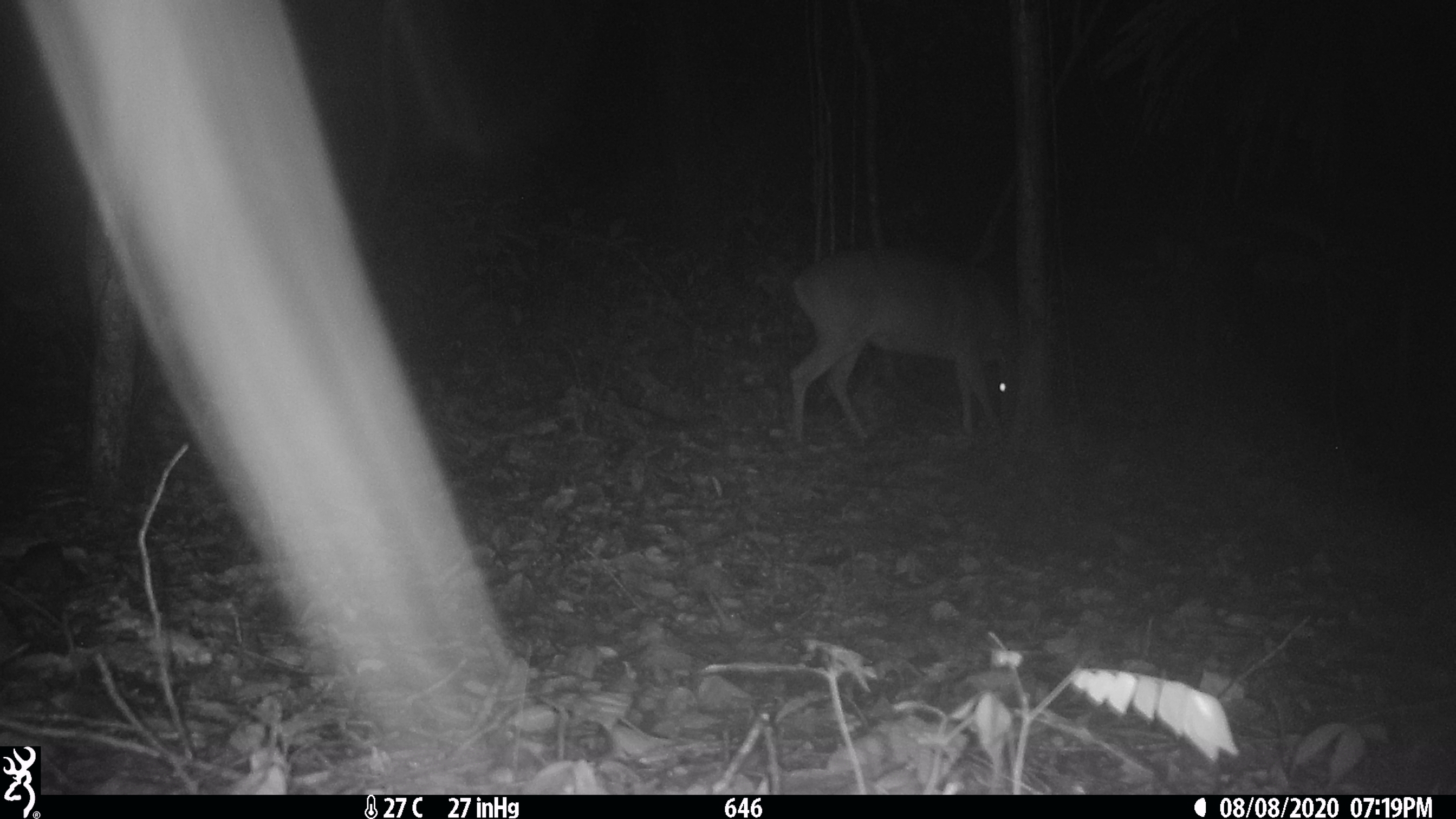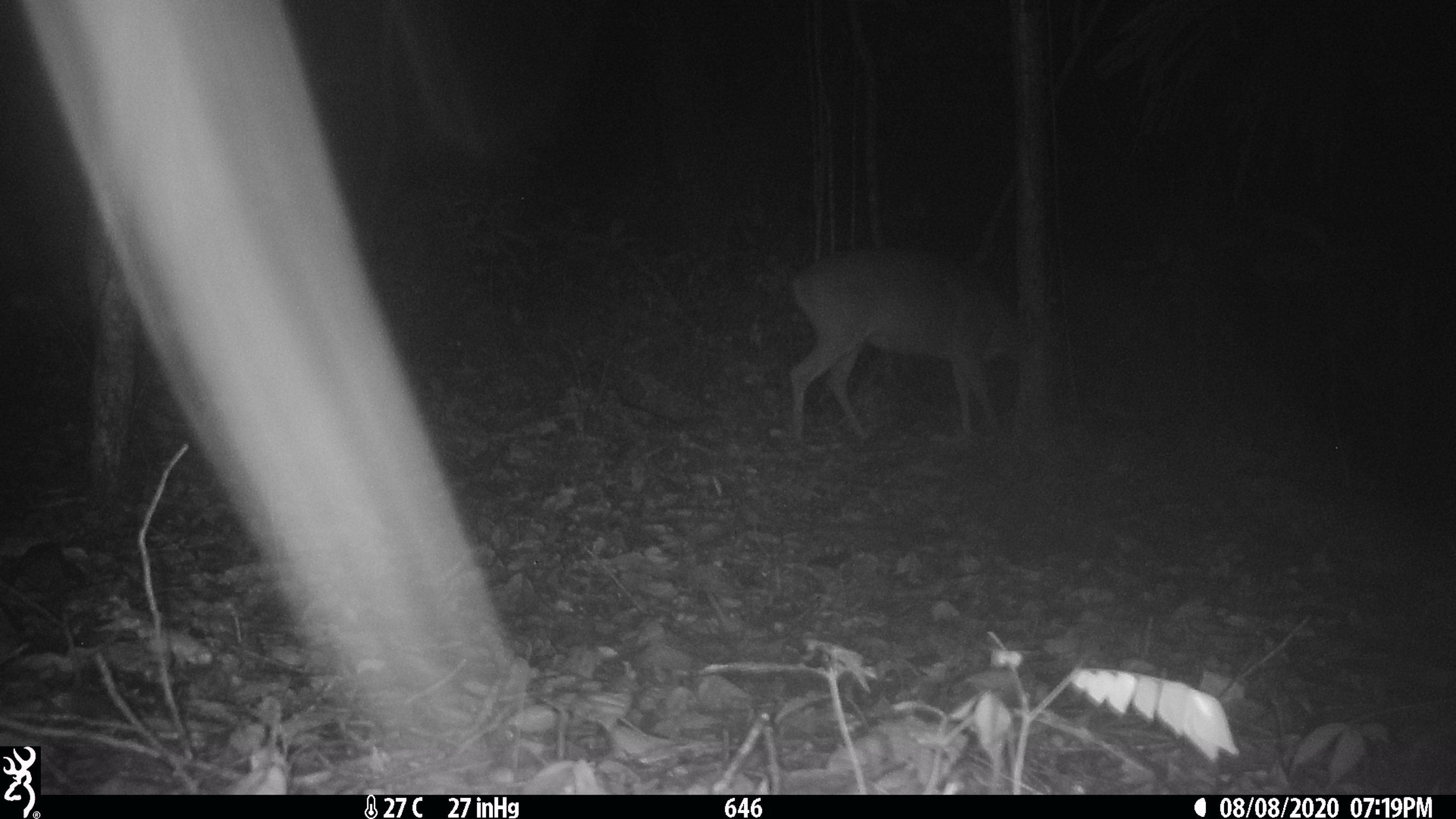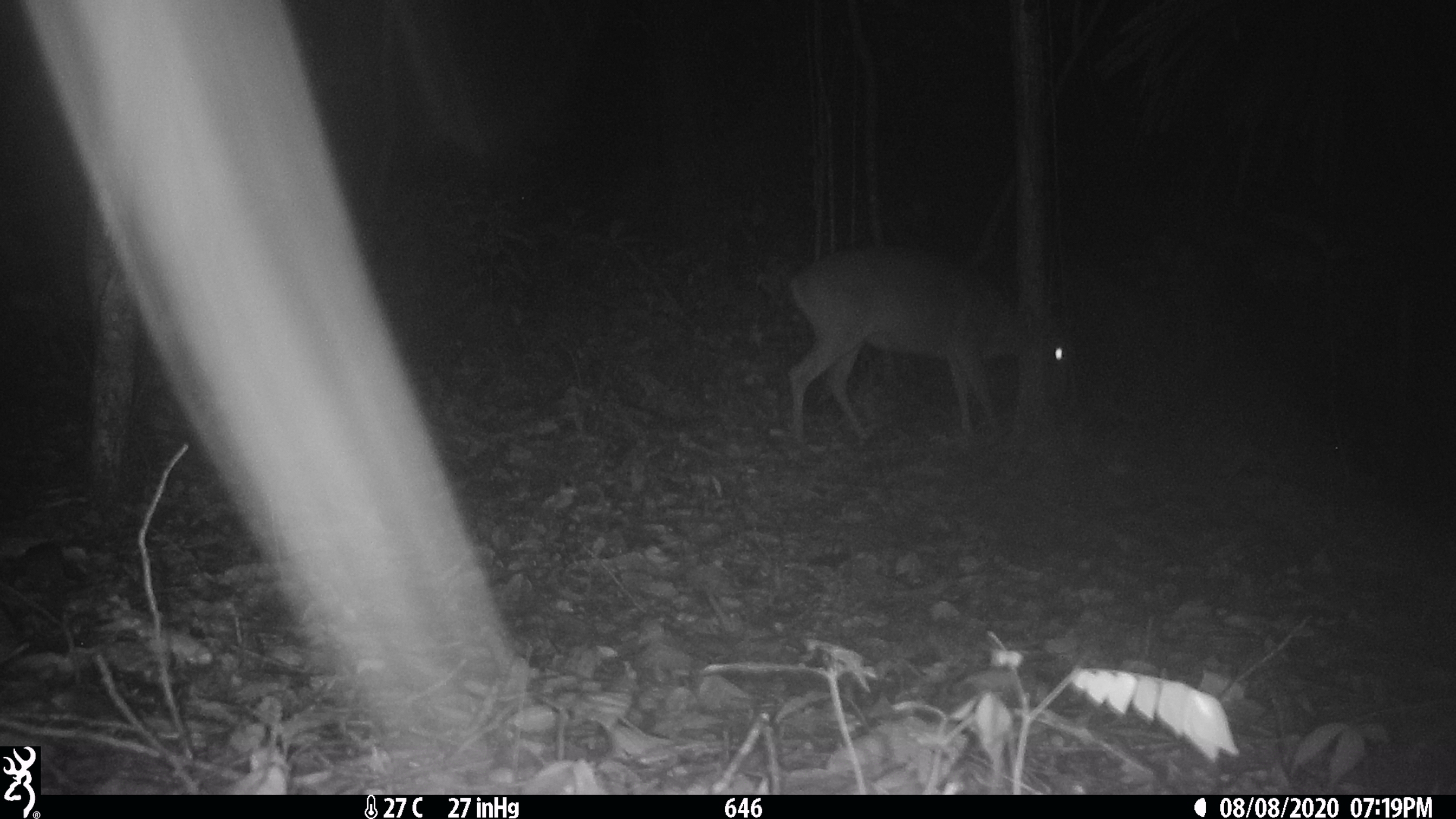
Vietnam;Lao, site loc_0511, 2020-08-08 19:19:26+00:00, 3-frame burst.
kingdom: Animalia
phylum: Chordata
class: Mammalia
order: Artiodactyla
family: Cervidae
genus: Muntiacus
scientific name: Muntiacus vuquangensis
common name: large-antlered muntjac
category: large antlered muntjac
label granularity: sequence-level